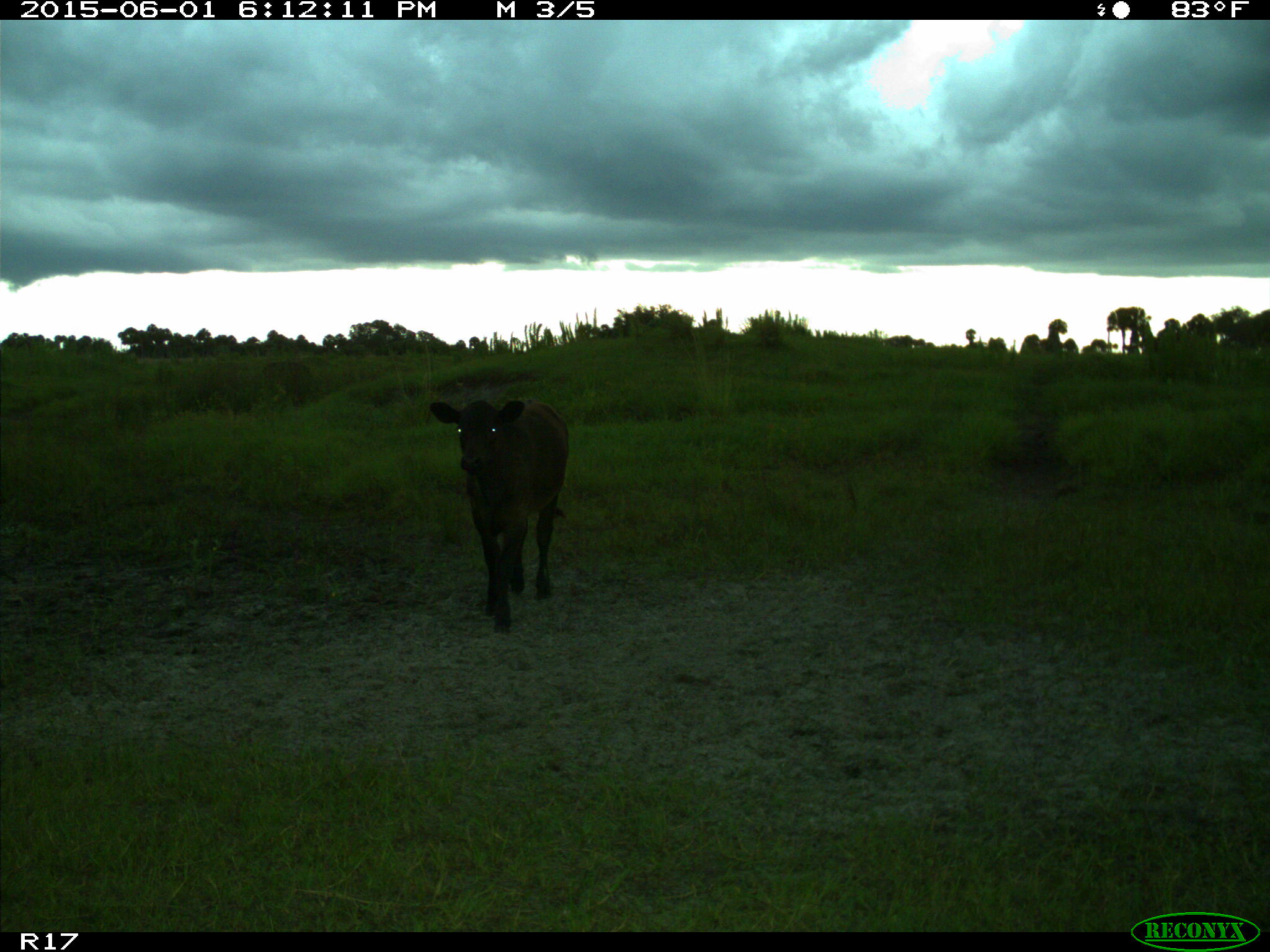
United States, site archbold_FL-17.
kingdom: Animalia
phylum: Chordata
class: Mammalia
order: Artiodactyla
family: Bovidae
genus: Bos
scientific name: Bos taurus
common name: domestic cow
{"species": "Bos taurus (domestic cow)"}